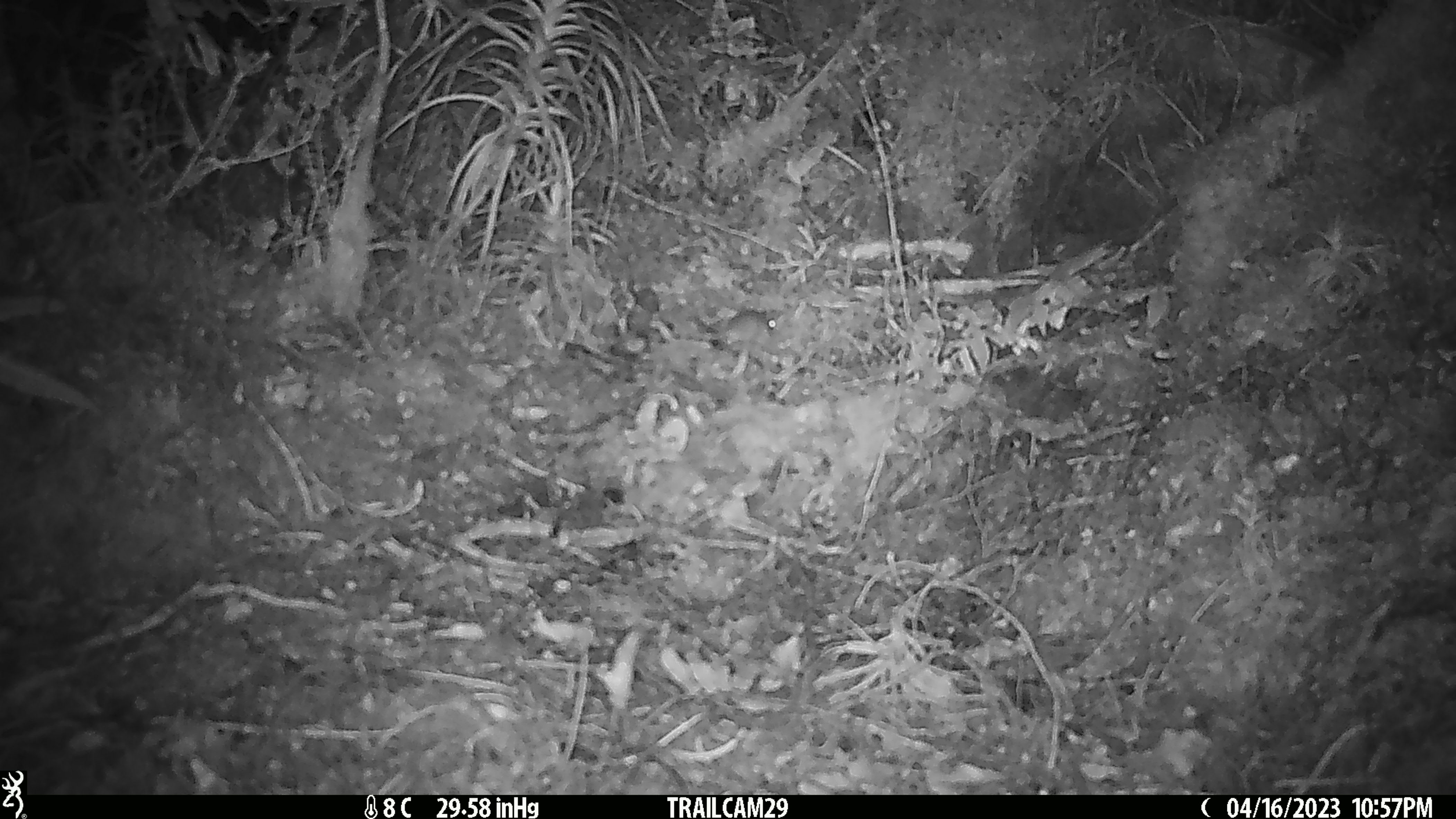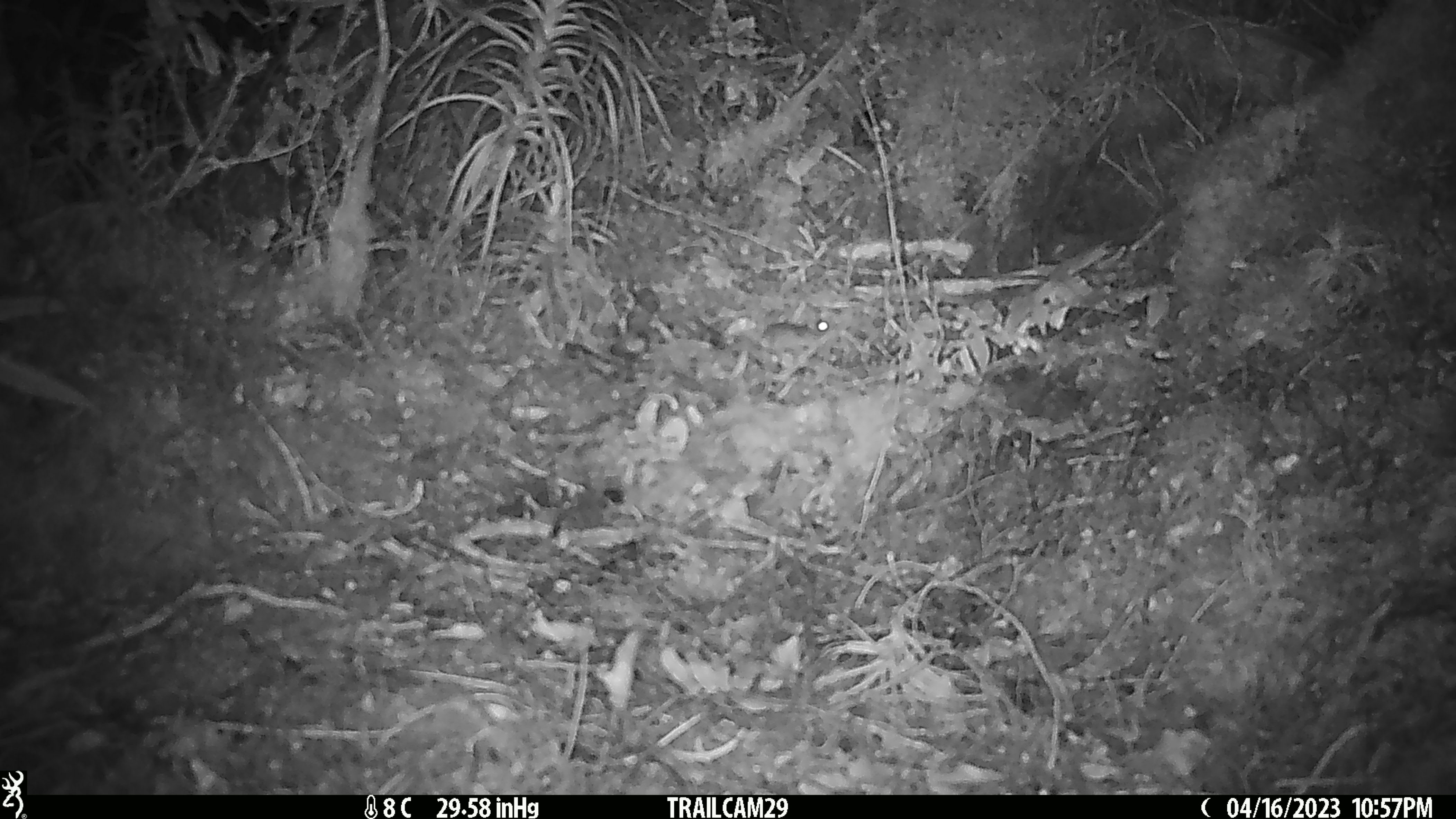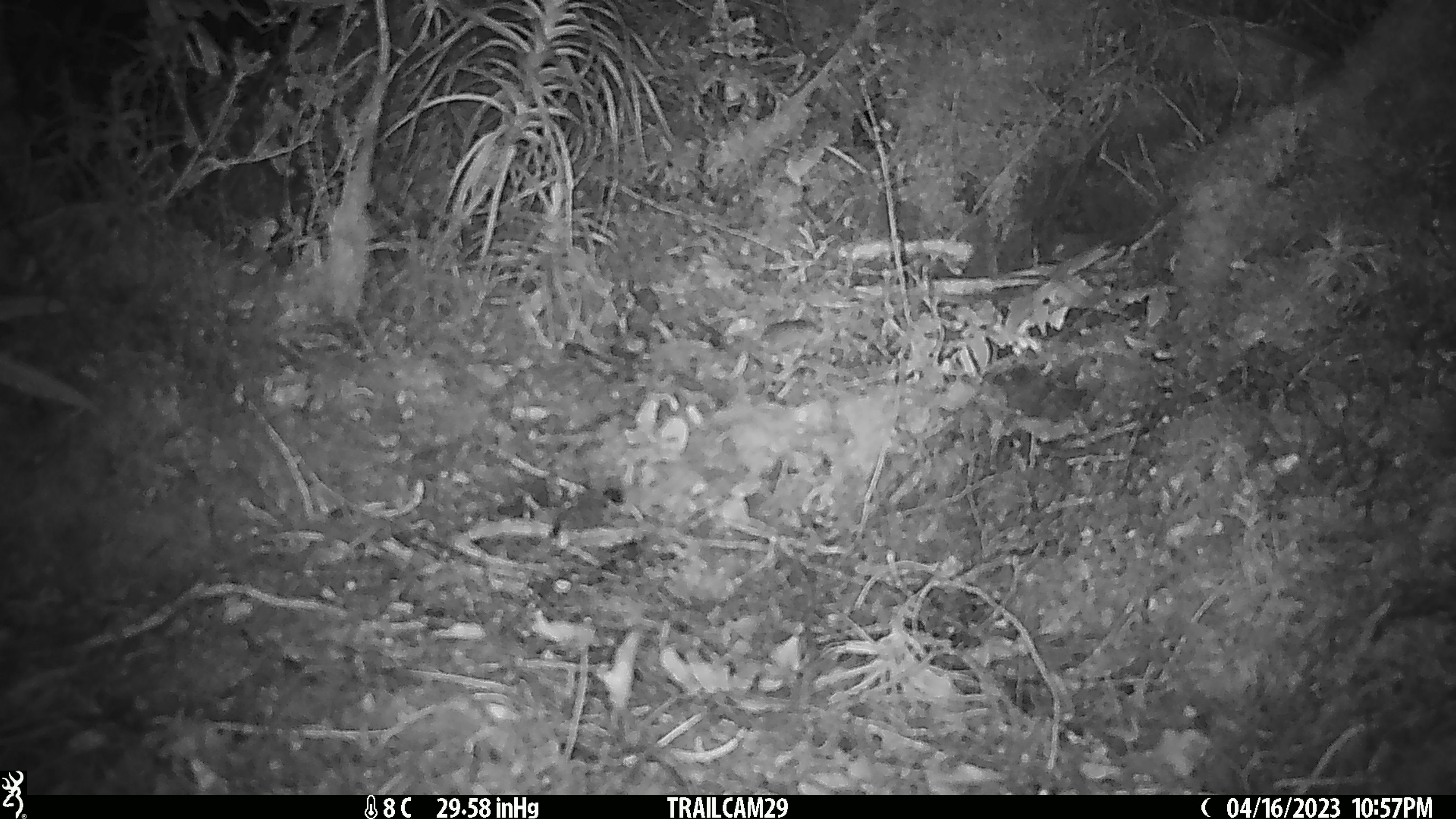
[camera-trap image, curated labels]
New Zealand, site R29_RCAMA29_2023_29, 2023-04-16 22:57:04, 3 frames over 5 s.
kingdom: Animalia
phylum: Chordata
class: Mammalia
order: Rodentia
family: Muridae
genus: Mus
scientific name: Mus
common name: mouse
Mouse (Mus).